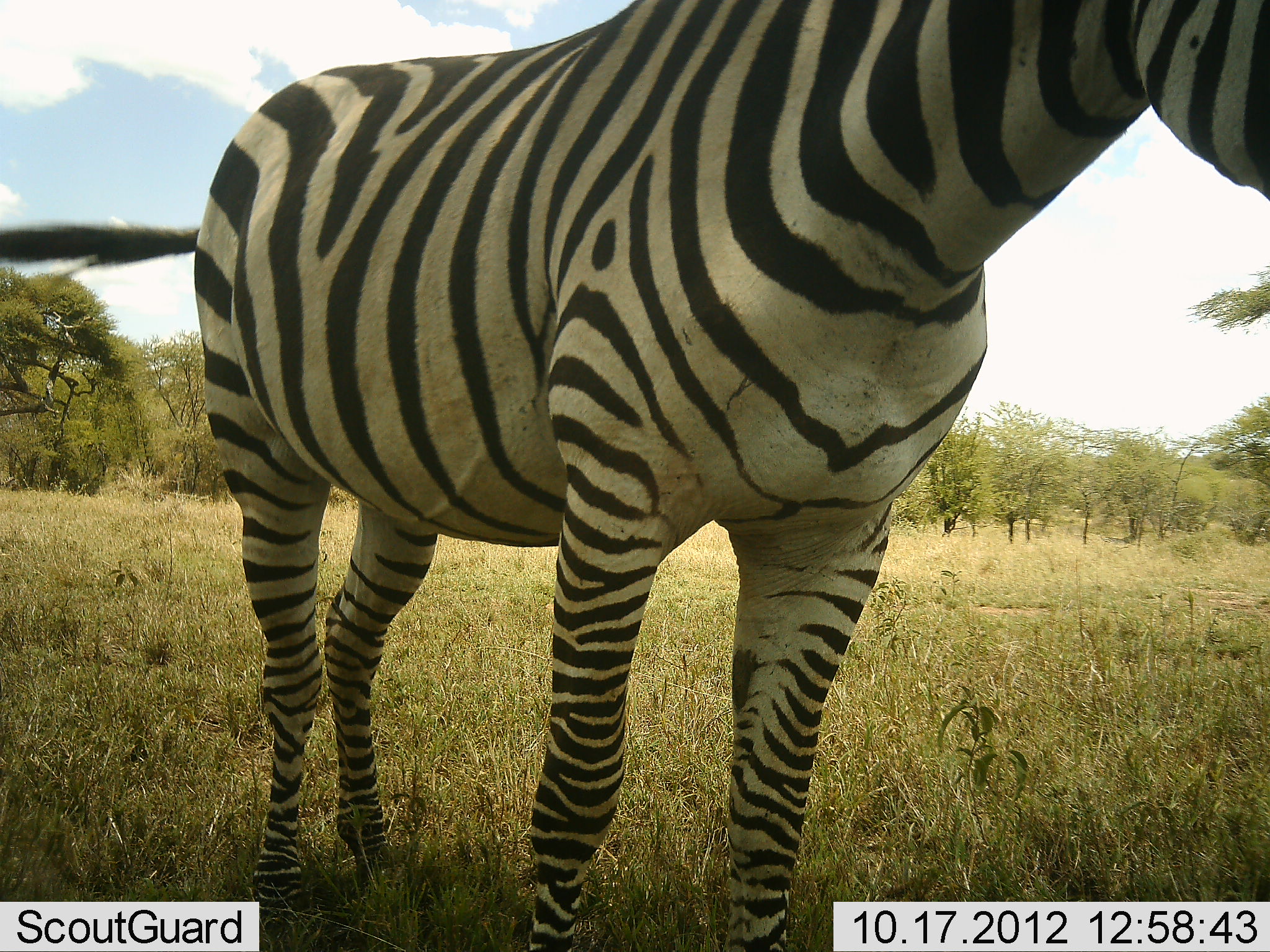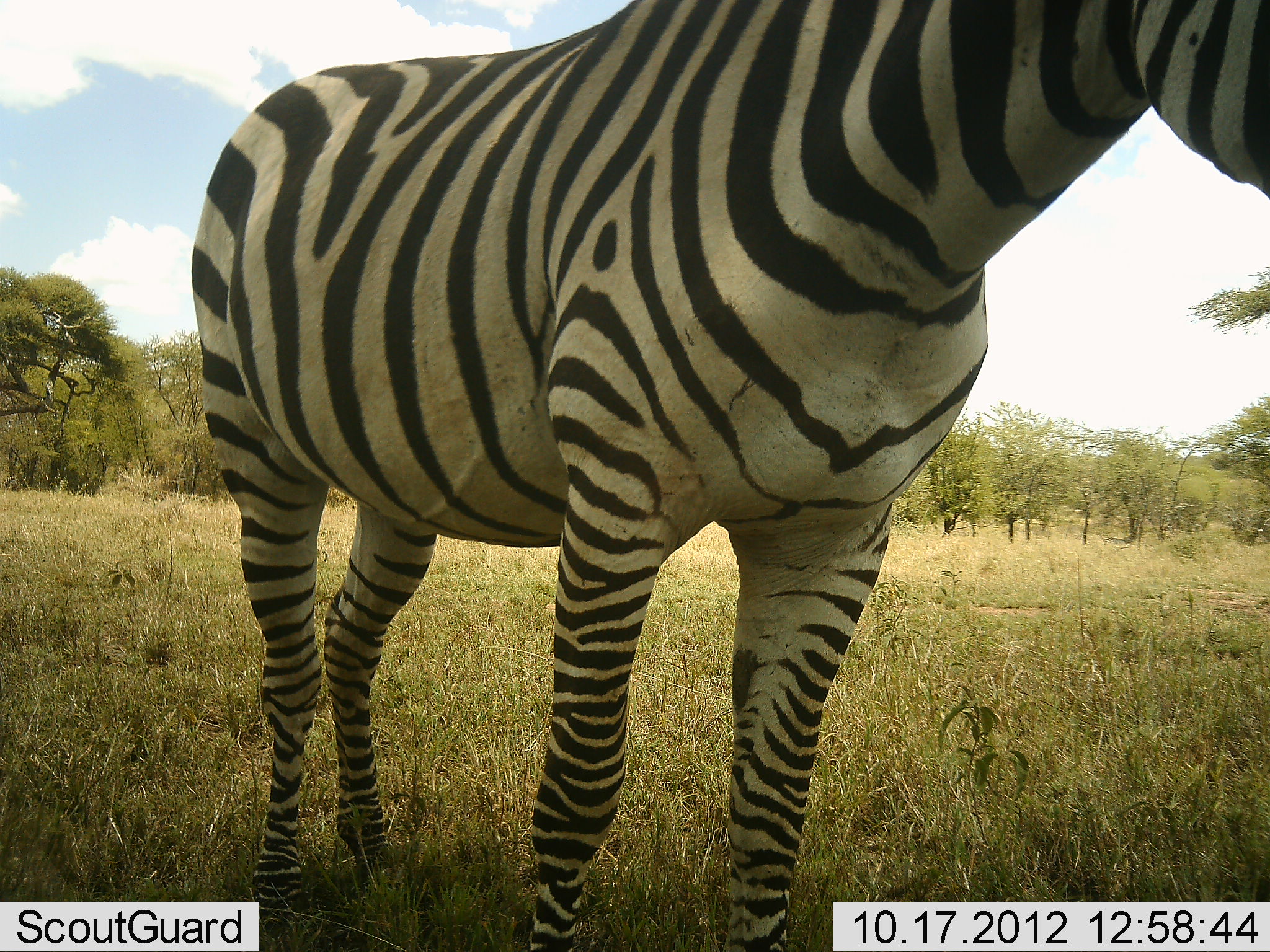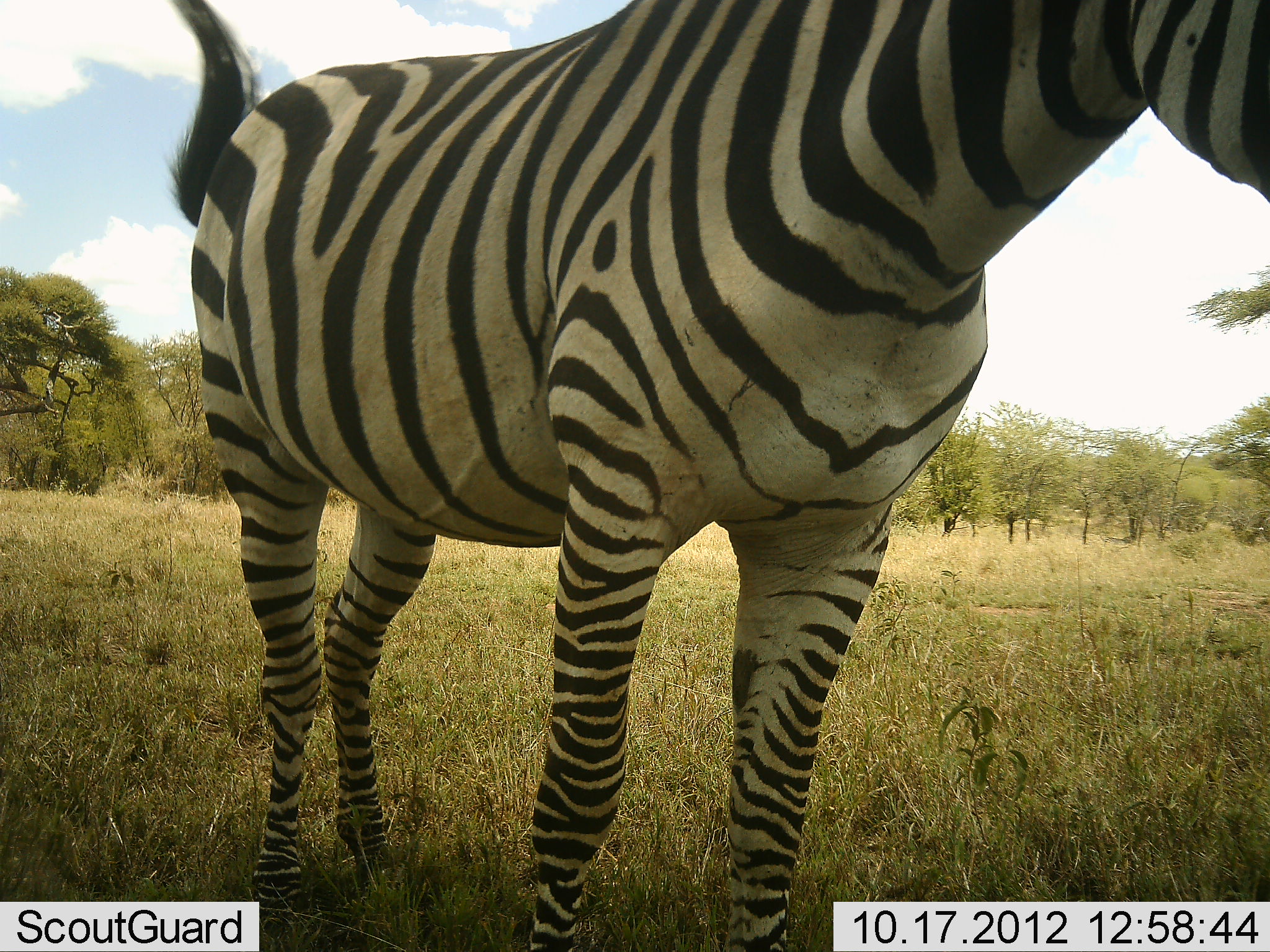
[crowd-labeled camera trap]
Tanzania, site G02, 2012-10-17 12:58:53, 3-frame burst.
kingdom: Animalia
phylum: Chordata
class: Mammalia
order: Perissodactyla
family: Equidae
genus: Equus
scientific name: Equus quagga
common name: plains zebra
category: zebra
Zebra (plains zebra) (Equus quagga), count 1. Behavior (volunteer vote fractions): standing 100%, resting 0%, moving 0%, interacting 0%. Young present (vote fraction): 0%. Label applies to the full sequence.